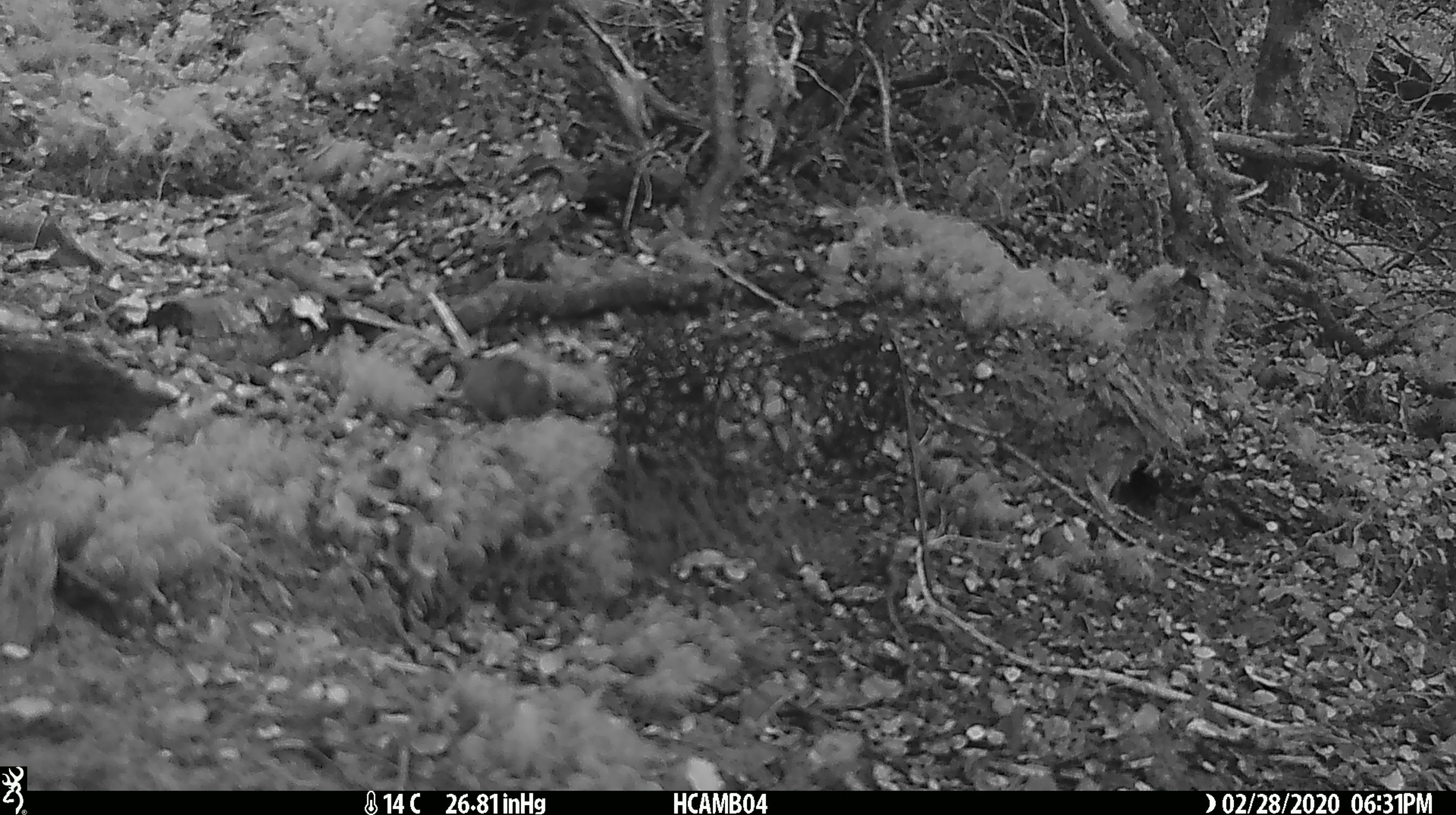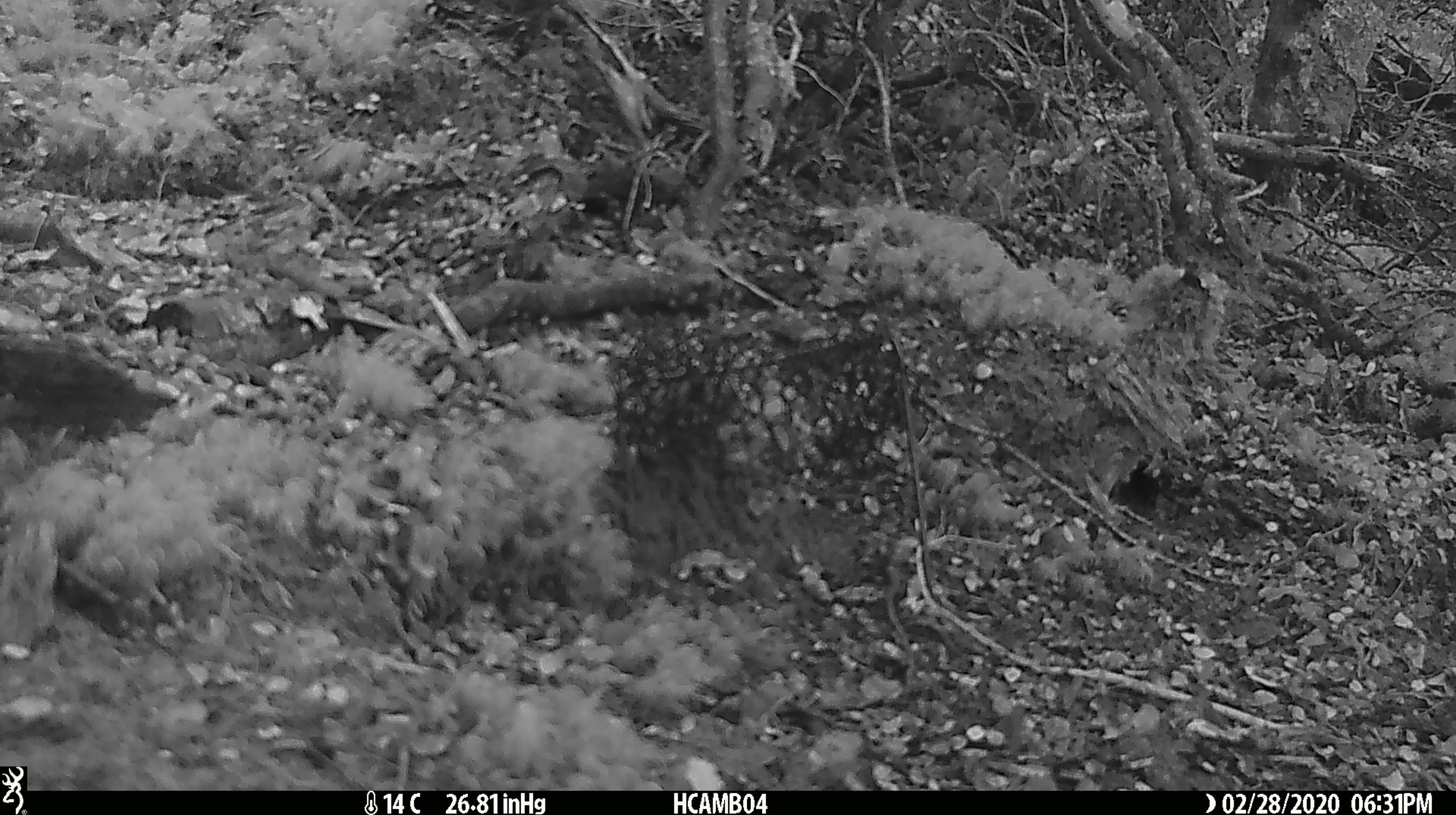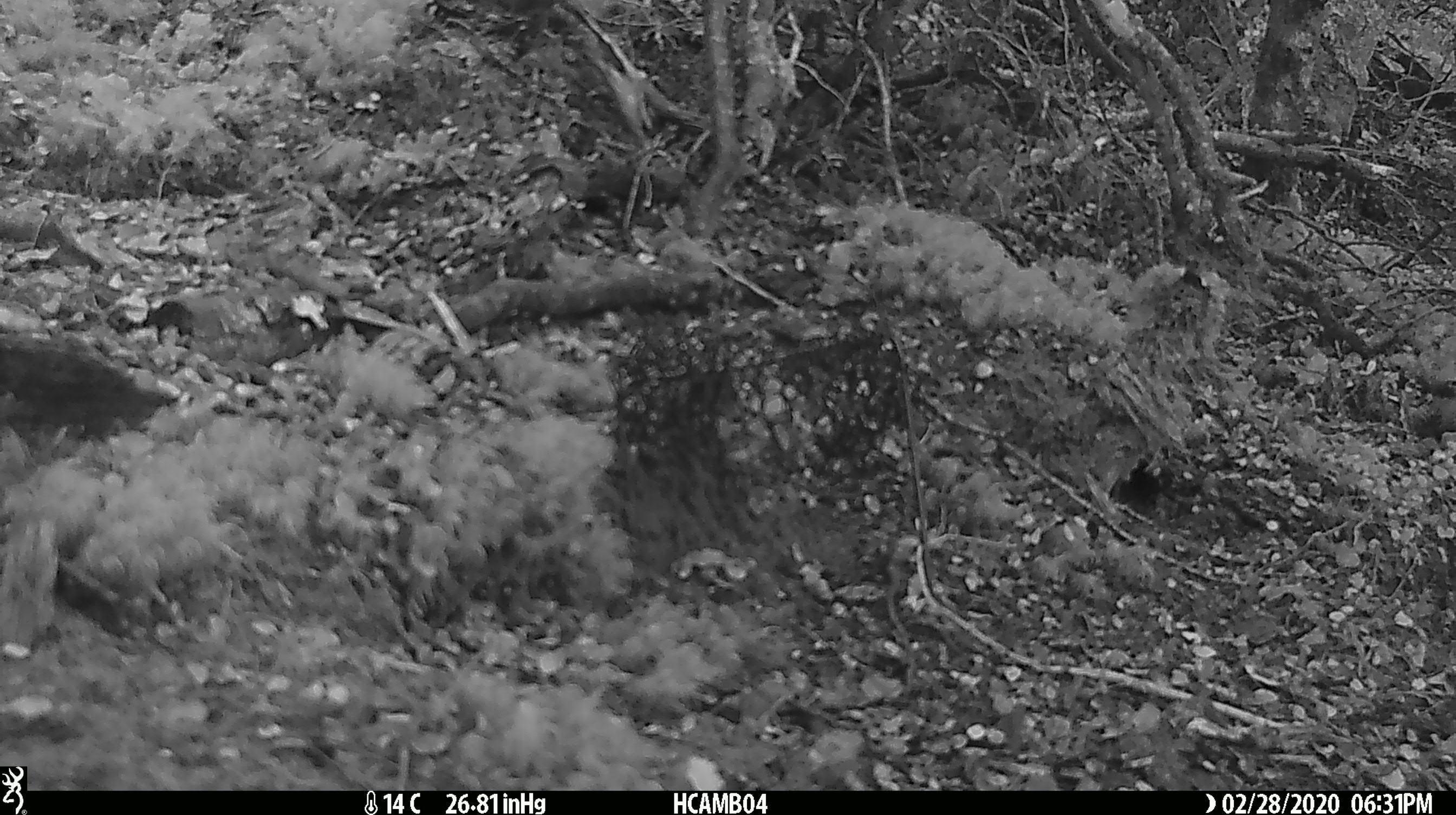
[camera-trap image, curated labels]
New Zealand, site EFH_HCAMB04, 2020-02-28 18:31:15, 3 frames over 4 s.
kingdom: Animalia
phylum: Chordata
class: Mammalia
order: Rodentia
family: Muridae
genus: Mus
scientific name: Mus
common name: mouse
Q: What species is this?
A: Mouse (Mus).